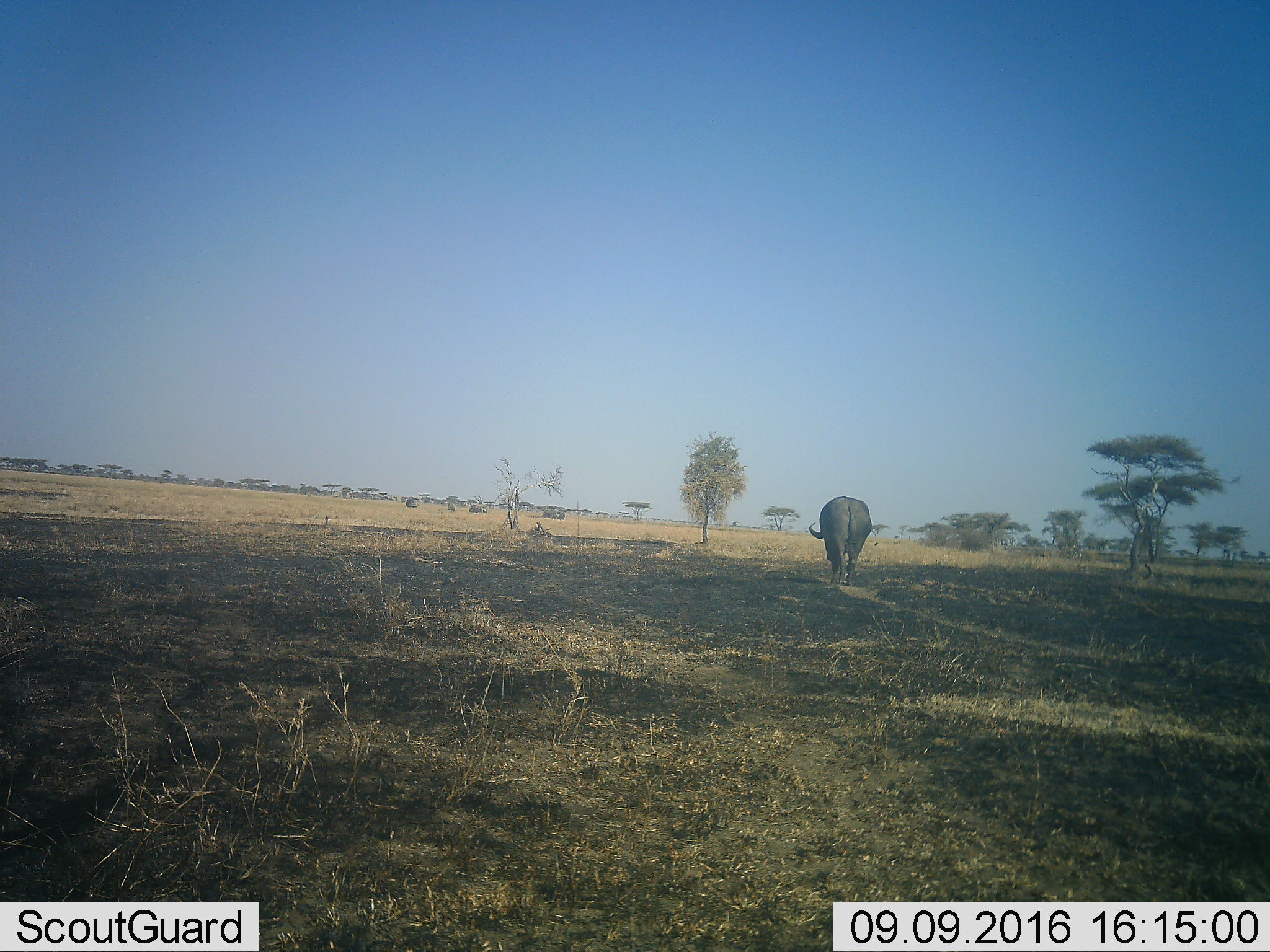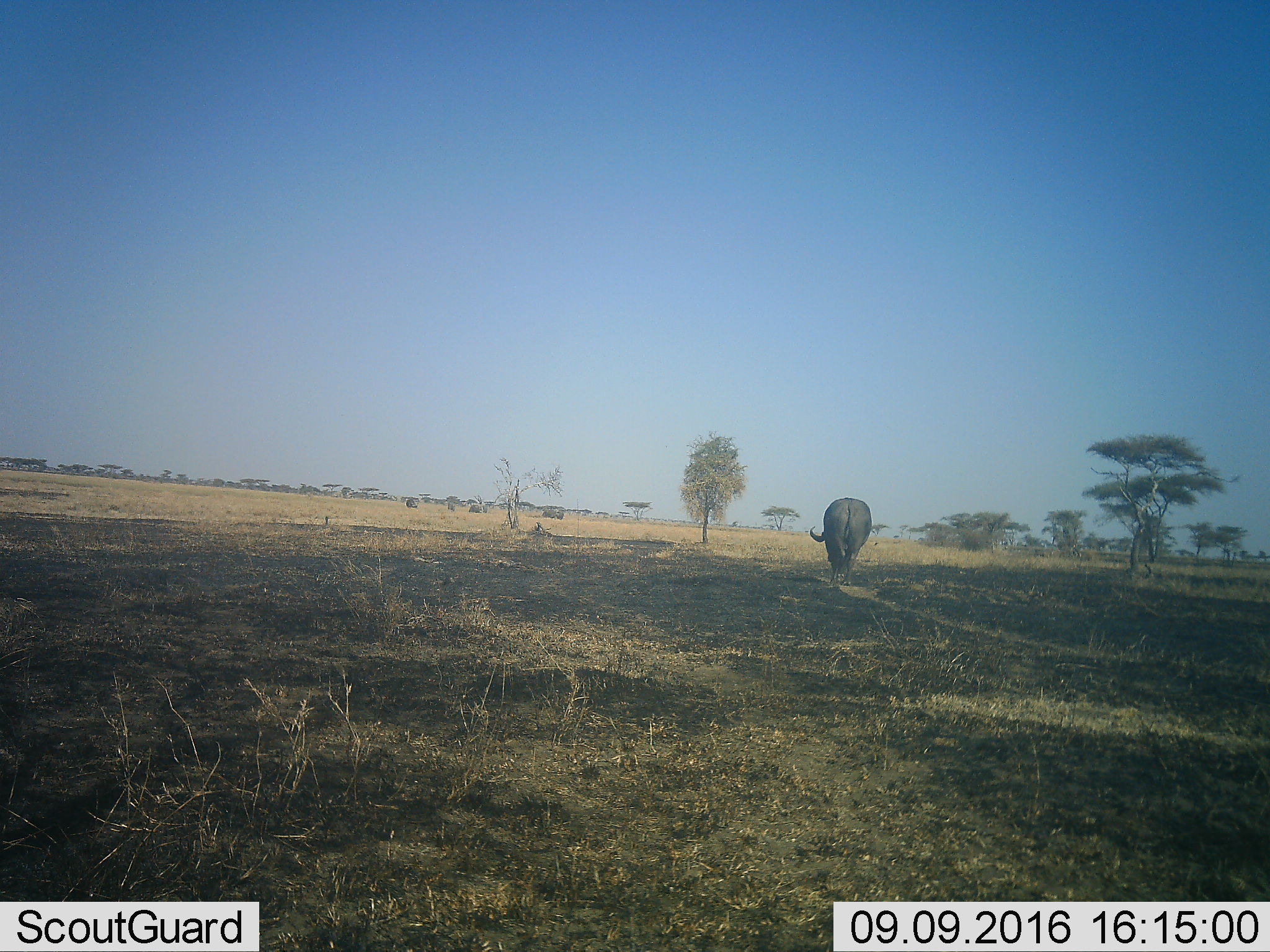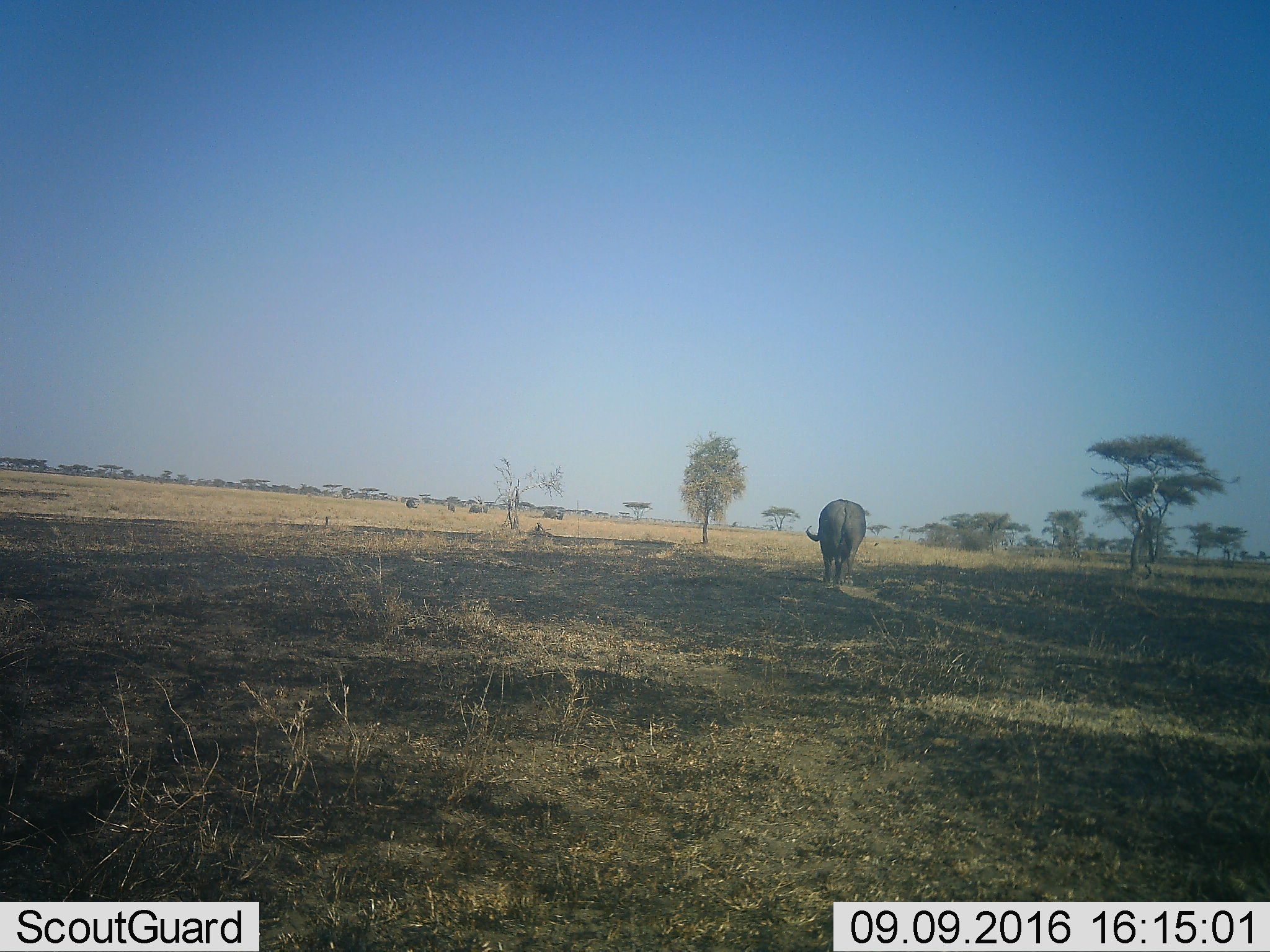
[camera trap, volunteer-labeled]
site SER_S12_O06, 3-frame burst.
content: unidentified animal